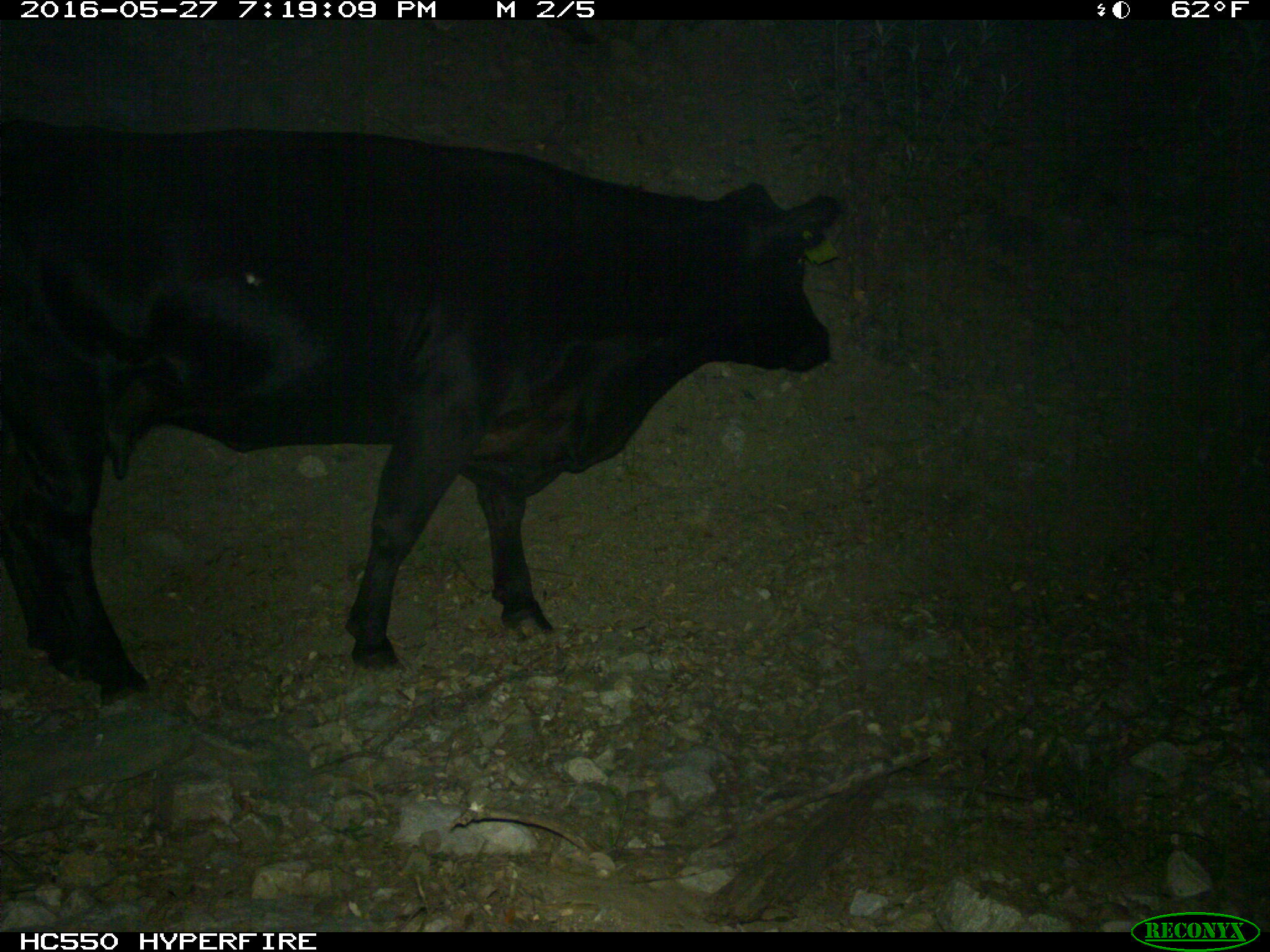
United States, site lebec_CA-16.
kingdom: Animalia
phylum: Chordata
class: Mammalia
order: Artiodactyla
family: Bovidae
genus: Bos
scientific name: Bos taurus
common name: domestic cow